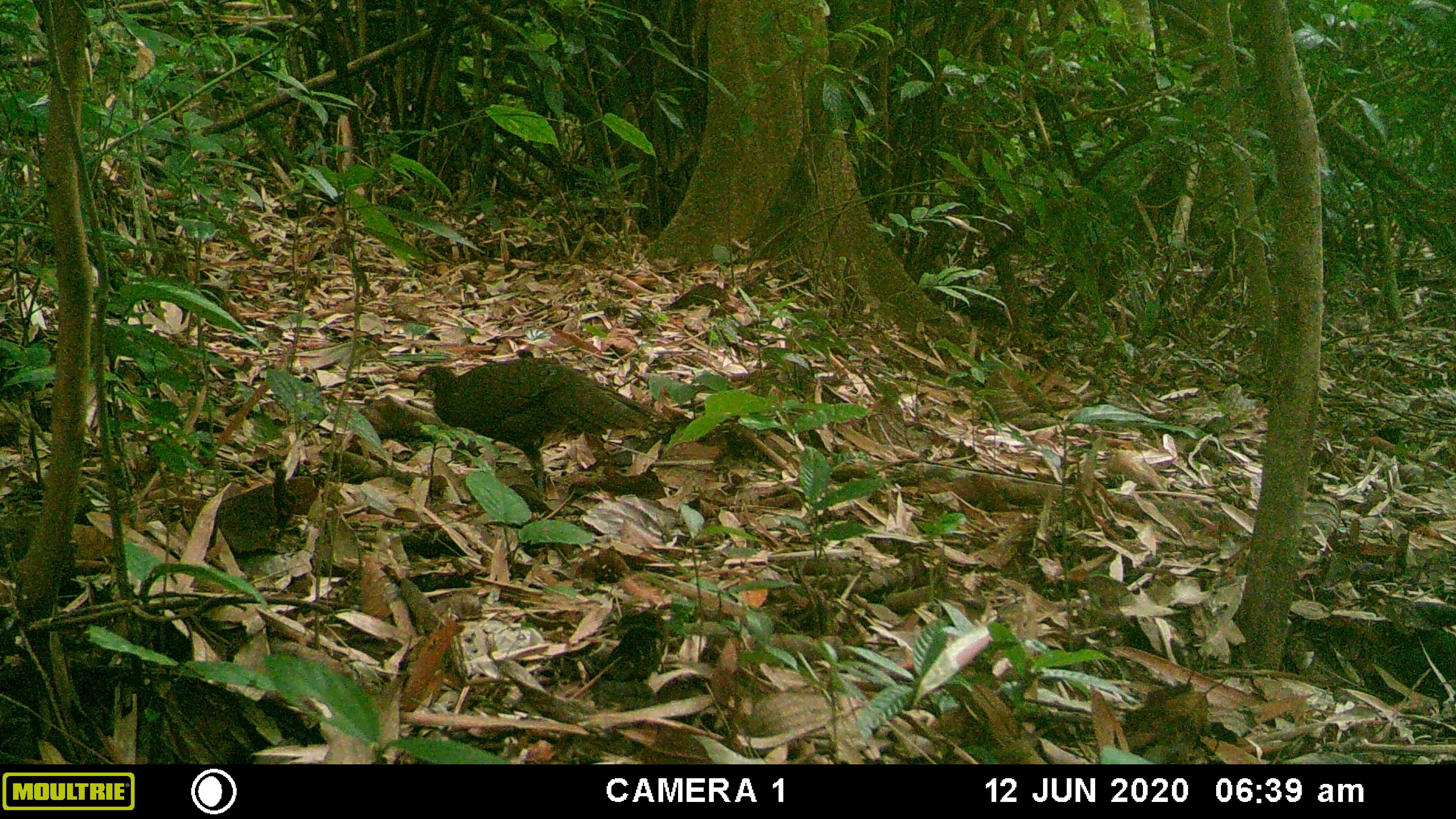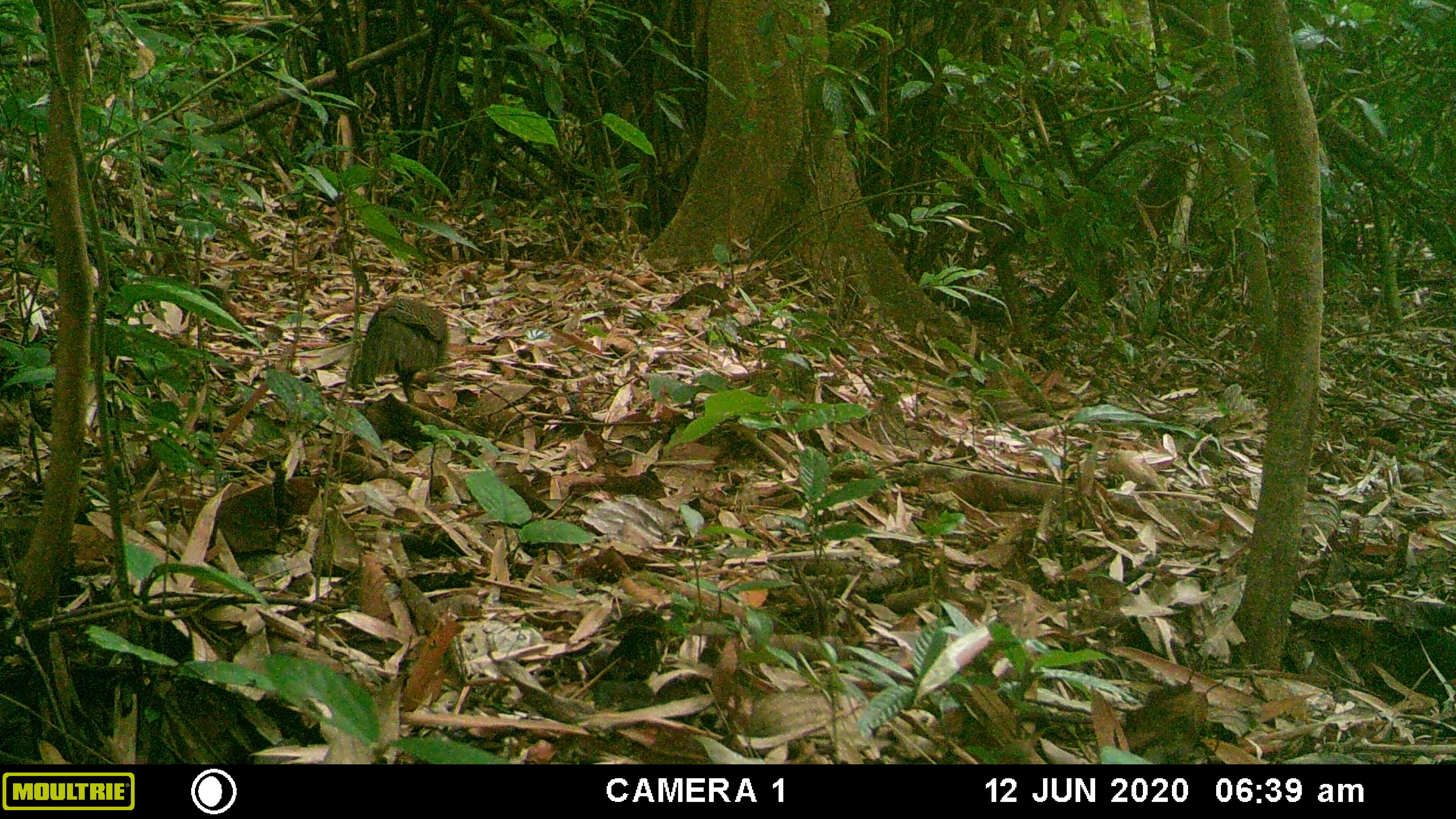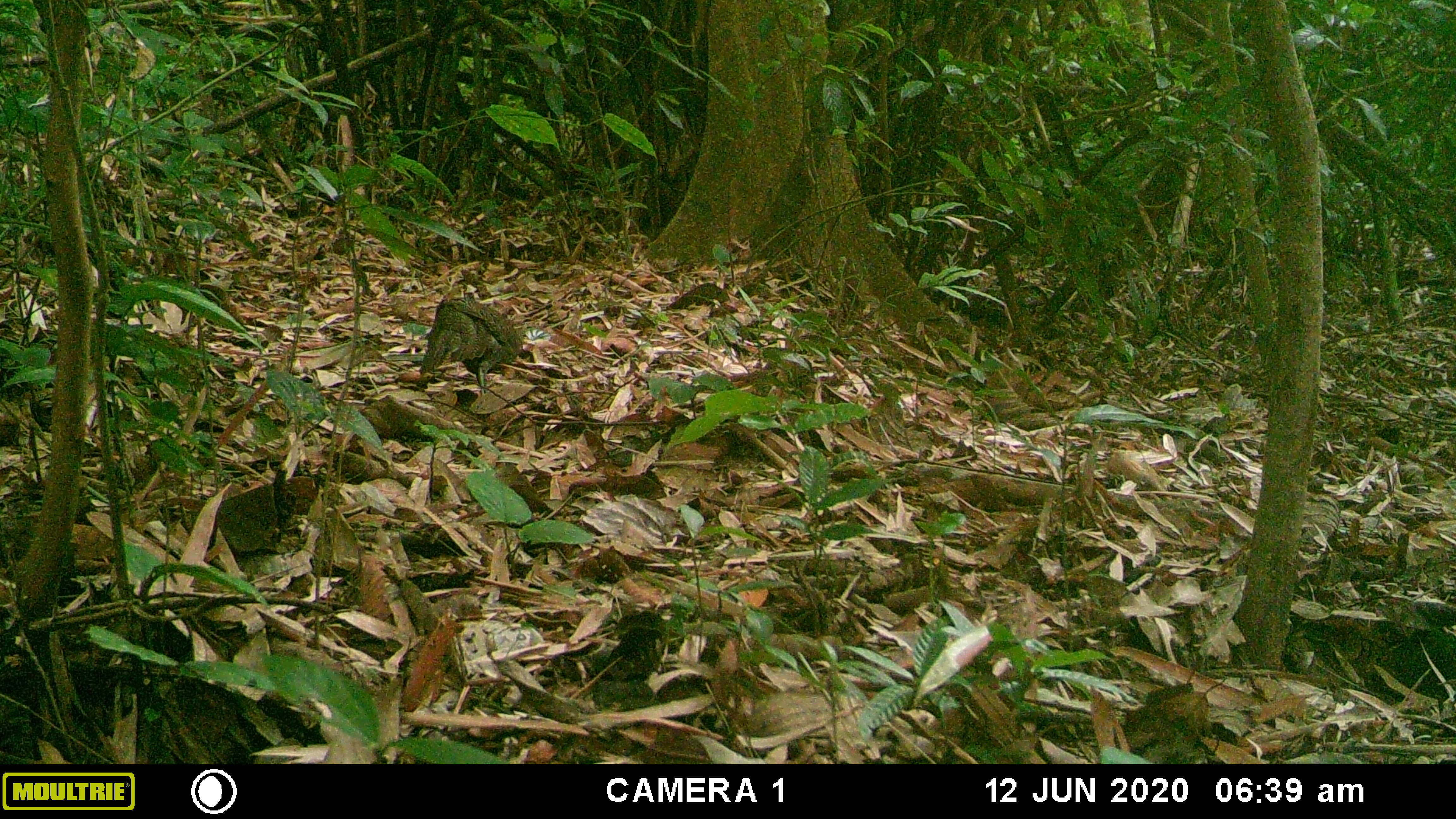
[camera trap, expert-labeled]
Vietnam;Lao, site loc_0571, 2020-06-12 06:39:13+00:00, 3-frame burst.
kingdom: Animalia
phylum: Chordata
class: Aves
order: Galliformes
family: Phasianidae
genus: Polyplectron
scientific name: Polyplectron bicalcaratum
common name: gray peacock-pheasant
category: grey peacock pheasant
Grey peacock pheasant (gray peacock-pheasant) (Polyplectron bicalcaratum). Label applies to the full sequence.